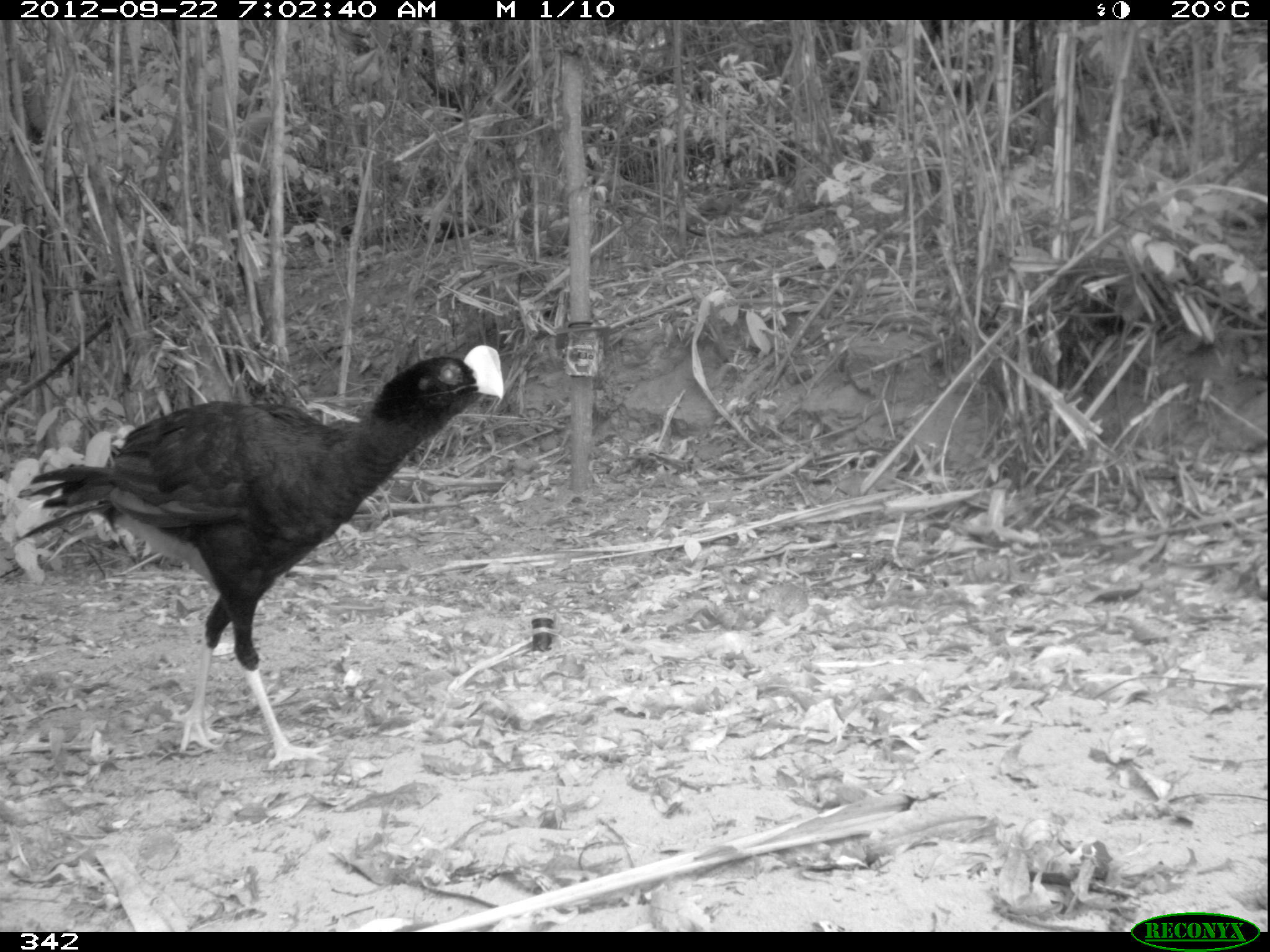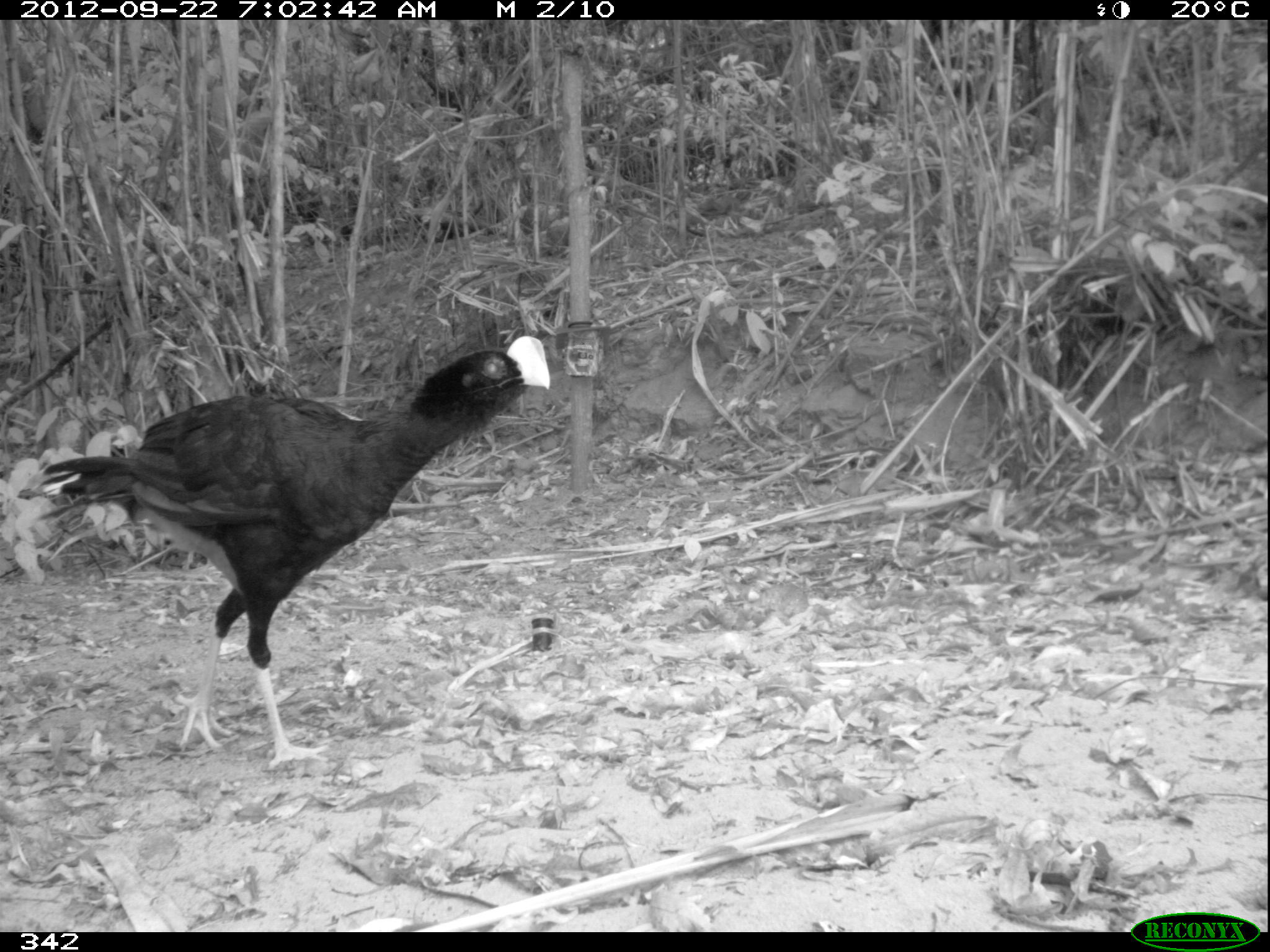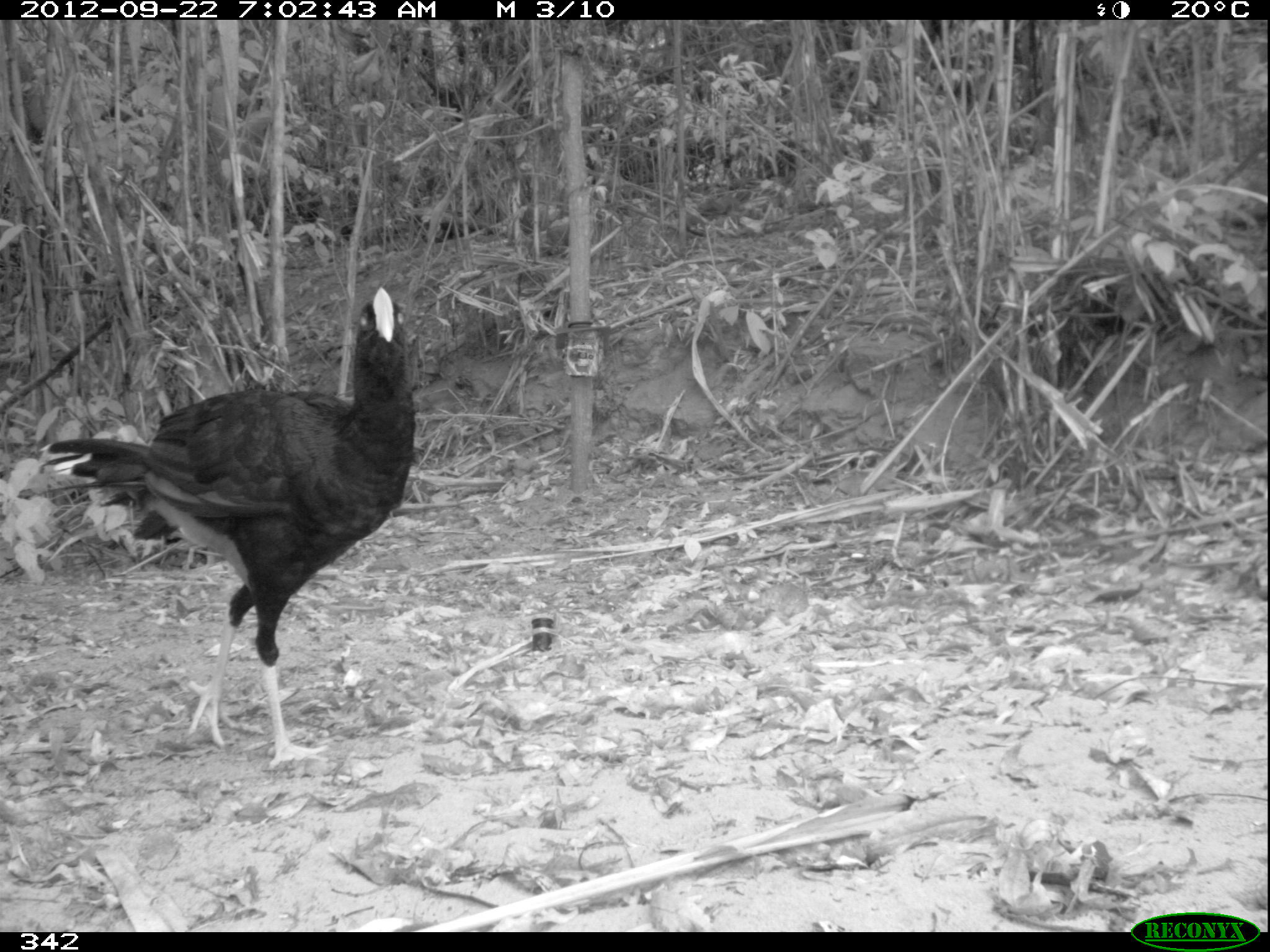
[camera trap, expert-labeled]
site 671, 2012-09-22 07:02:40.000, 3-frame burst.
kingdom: Animalia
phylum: Chordata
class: Aves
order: Galliformes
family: Cracidae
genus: Mitu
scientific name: Mitu tuberosum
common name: razor-billed curassow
Mitu tuberosum (razor-billed curassow).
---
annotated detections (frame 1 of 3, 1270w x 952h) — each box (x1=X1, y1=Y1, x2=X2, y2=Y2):
mitu tuberosum: (x1=9, y1=343, x2=504, y2=770)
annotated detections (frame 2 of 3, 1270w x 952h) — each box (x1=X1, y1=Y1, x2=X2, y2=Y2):
mitu tuberosum: (x1=13, y1=334, x2=552, y2=765)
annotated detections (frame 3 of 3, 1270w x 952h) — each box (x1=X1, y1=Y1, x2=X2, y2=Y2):
mitu tuberosum: (x1=36, y1=287, x2=416, y2=769)